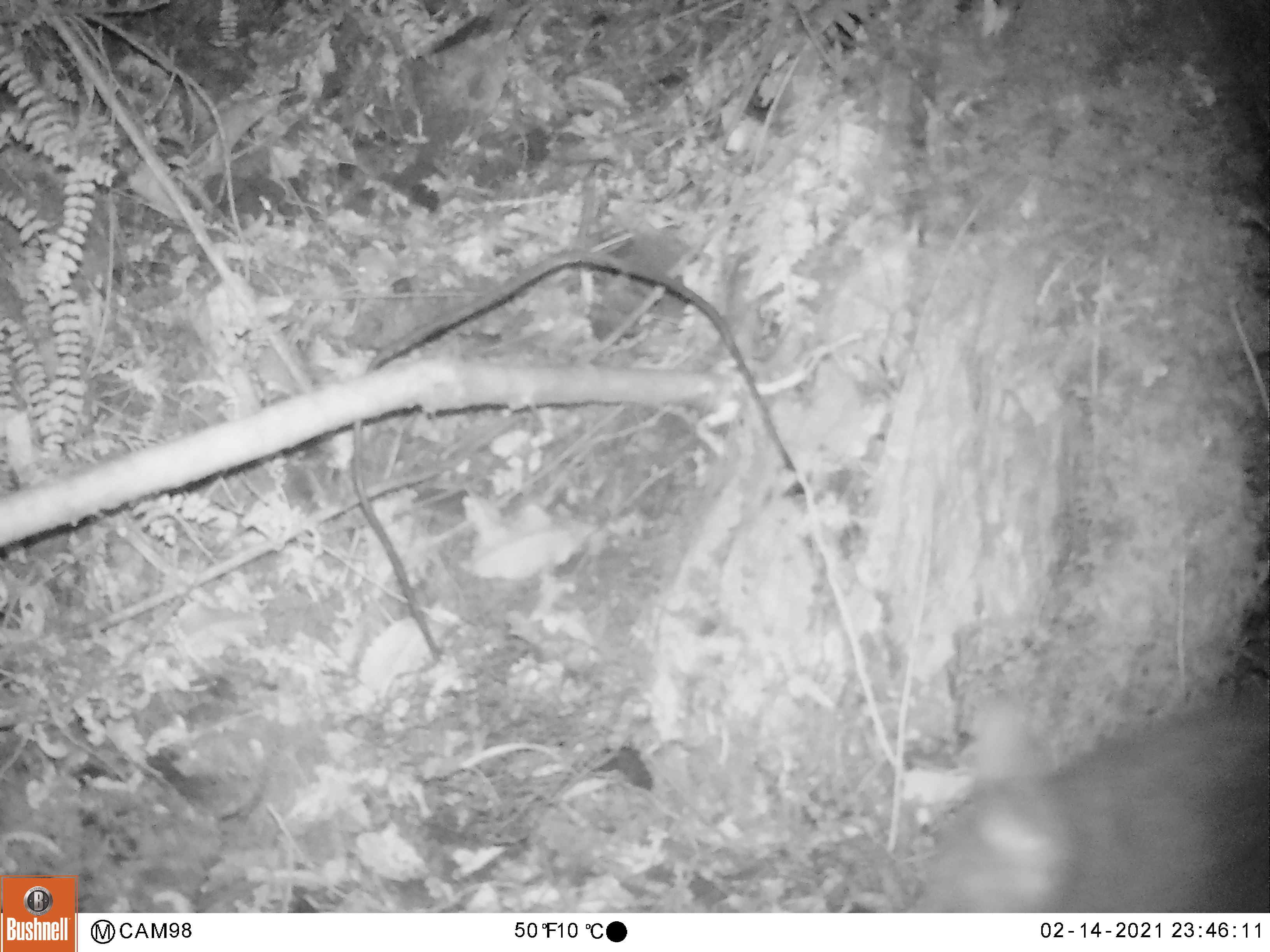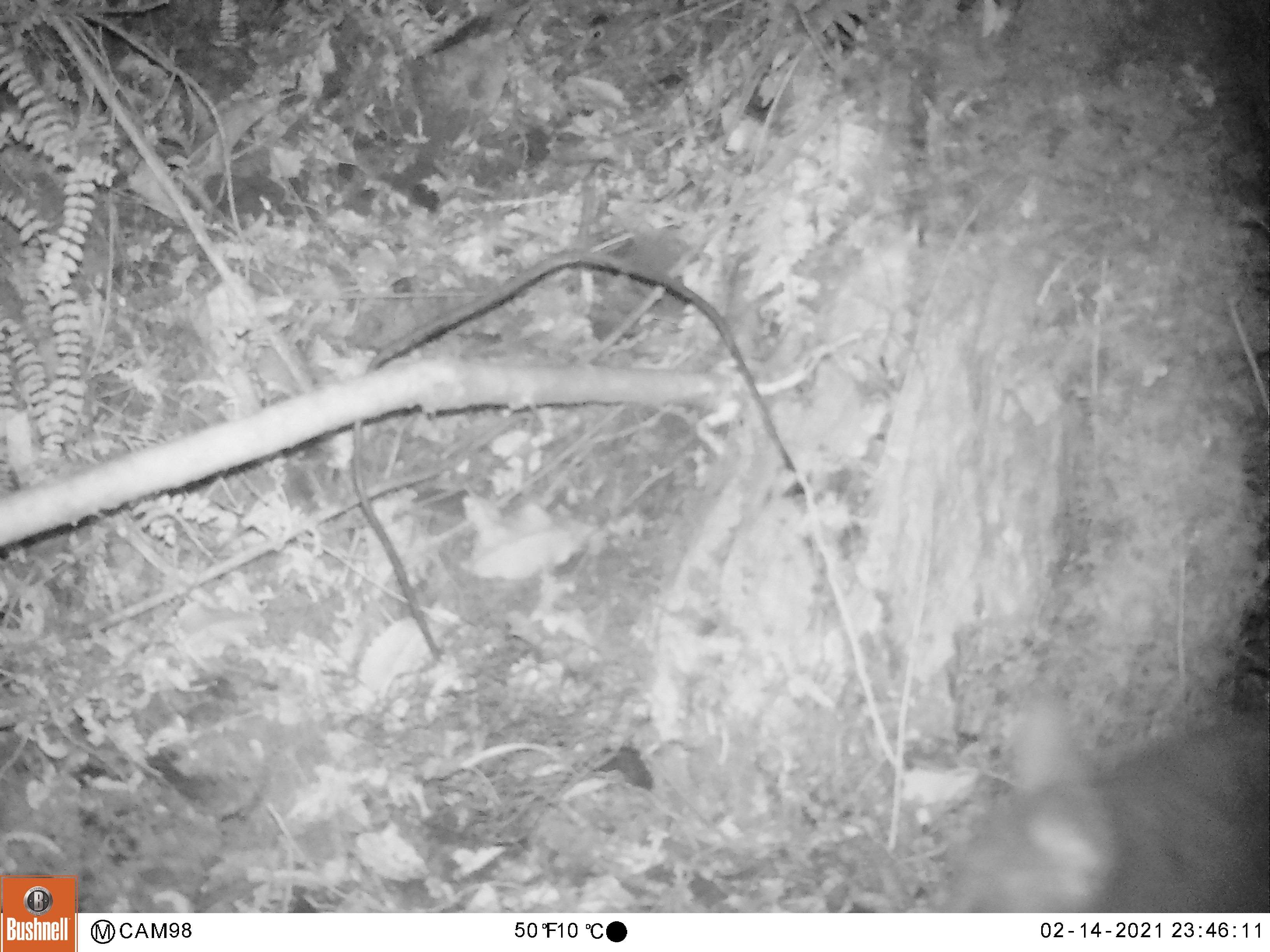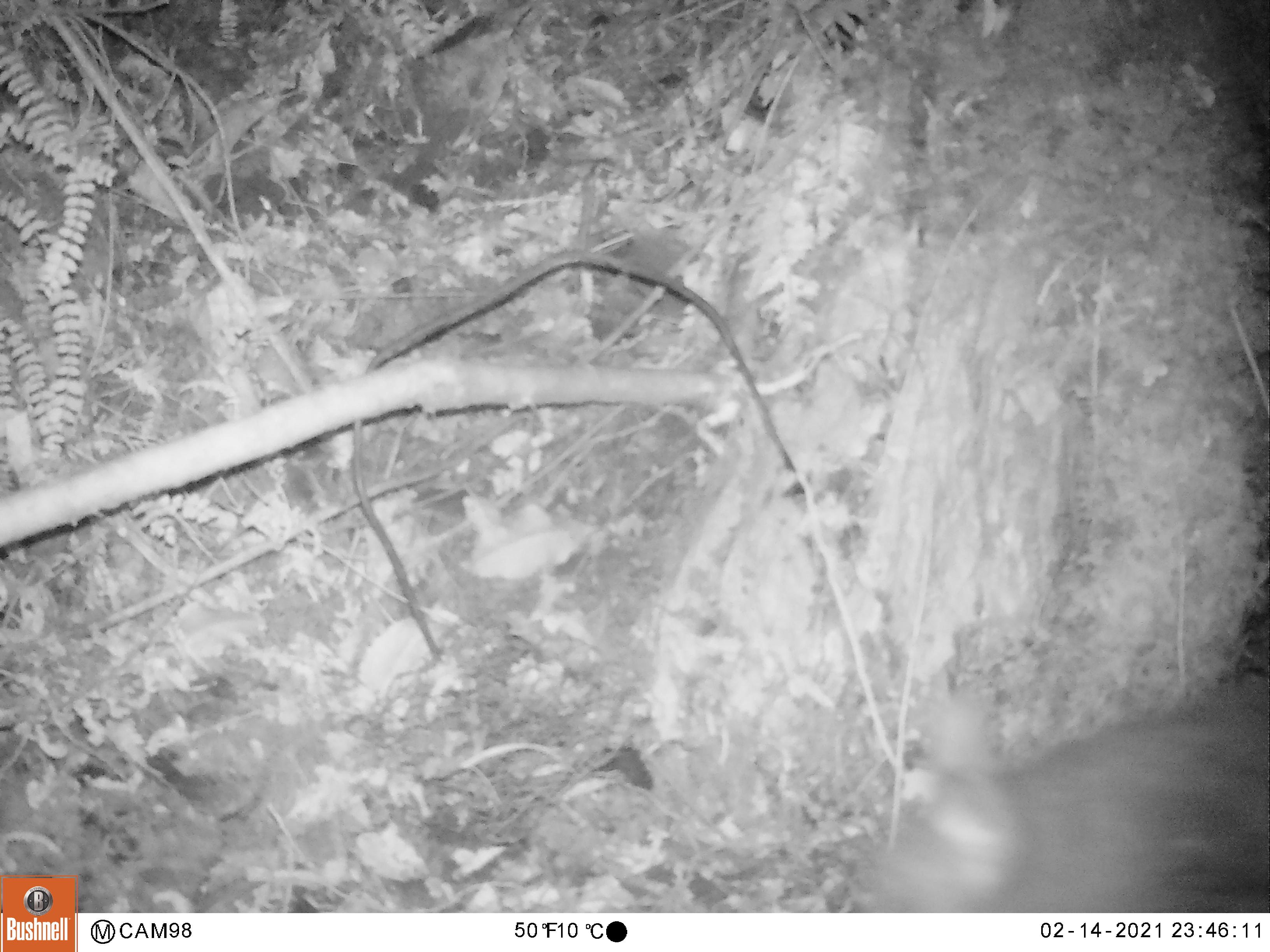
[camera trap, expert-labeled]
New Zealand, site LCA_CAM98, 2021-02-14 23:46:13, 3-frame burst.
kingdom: Animalia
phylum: Chordata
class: Mammalia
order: Diprotodontia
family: Phalangeridae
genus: Trichosurus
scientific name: Trichosurus vulpecula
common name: common brushtail possum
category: possum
Possum (common brushtail possum) (Trichosurus vulpecula).